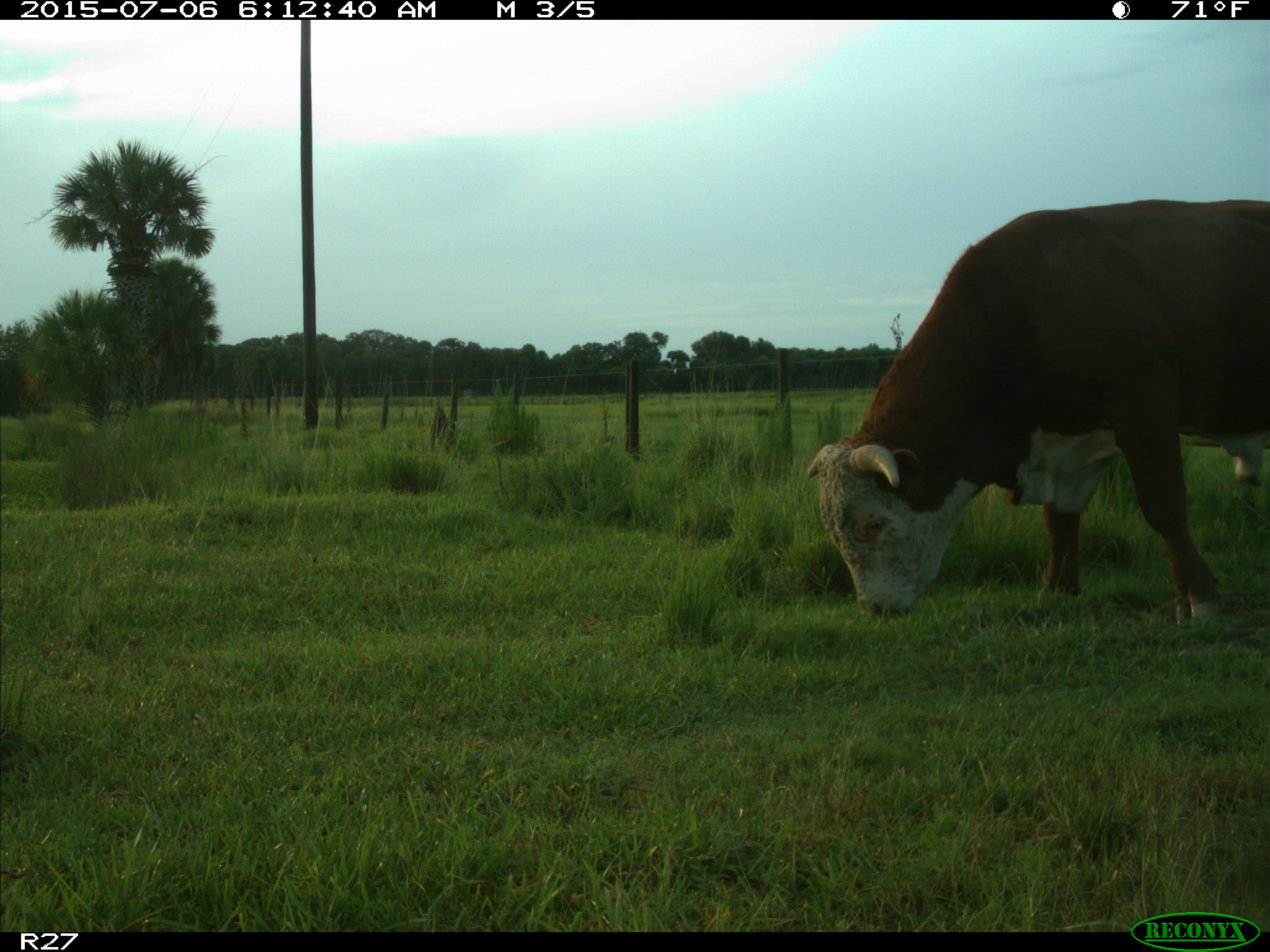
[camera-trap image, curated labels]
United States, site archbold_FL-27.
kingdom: Animalia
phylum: Chordata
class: Mammalia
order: Artiodactyla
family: Bovidae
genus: Bos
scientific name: Bos taurus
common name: domestic cow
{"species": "Bos taurus (domestic cow)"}